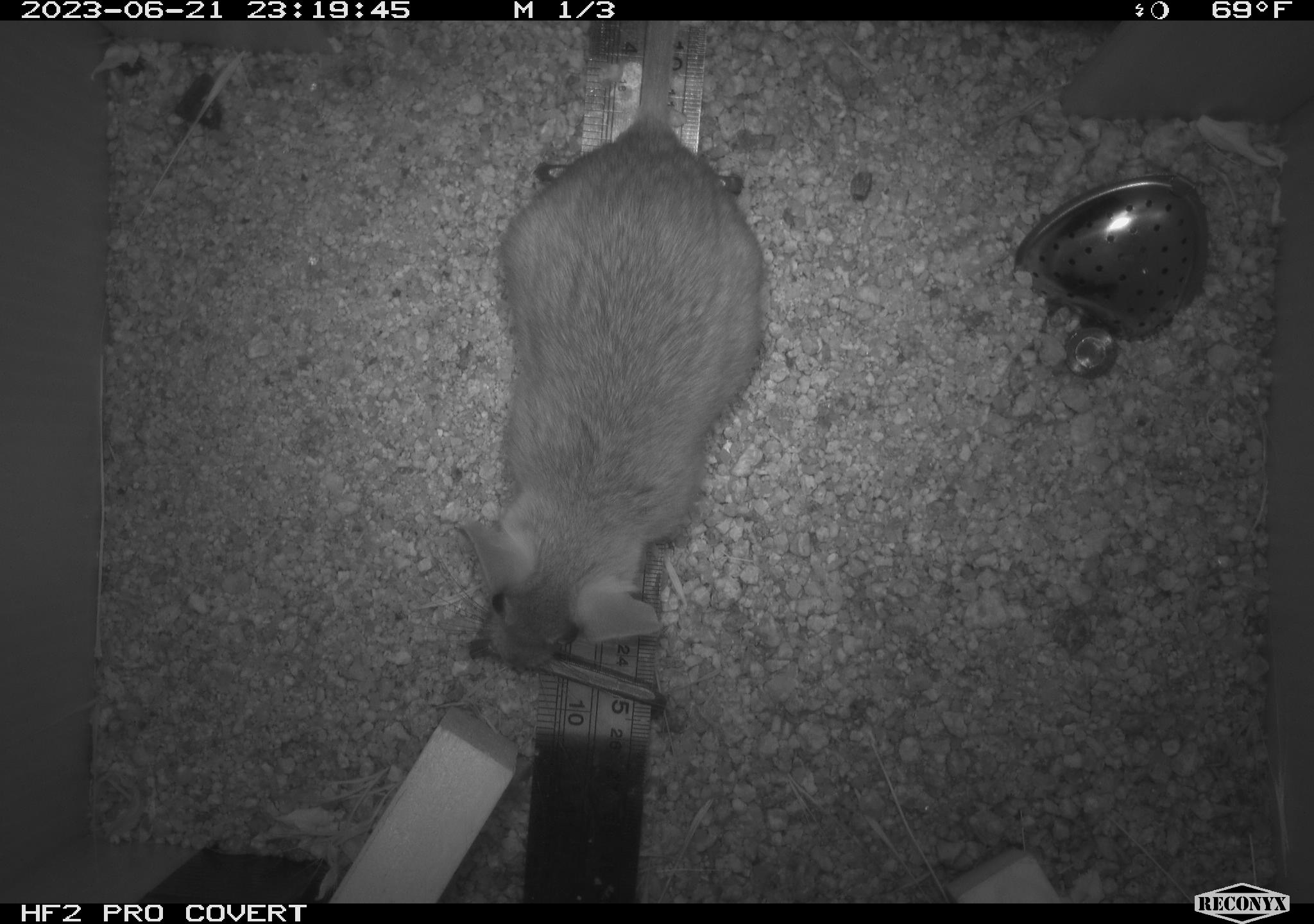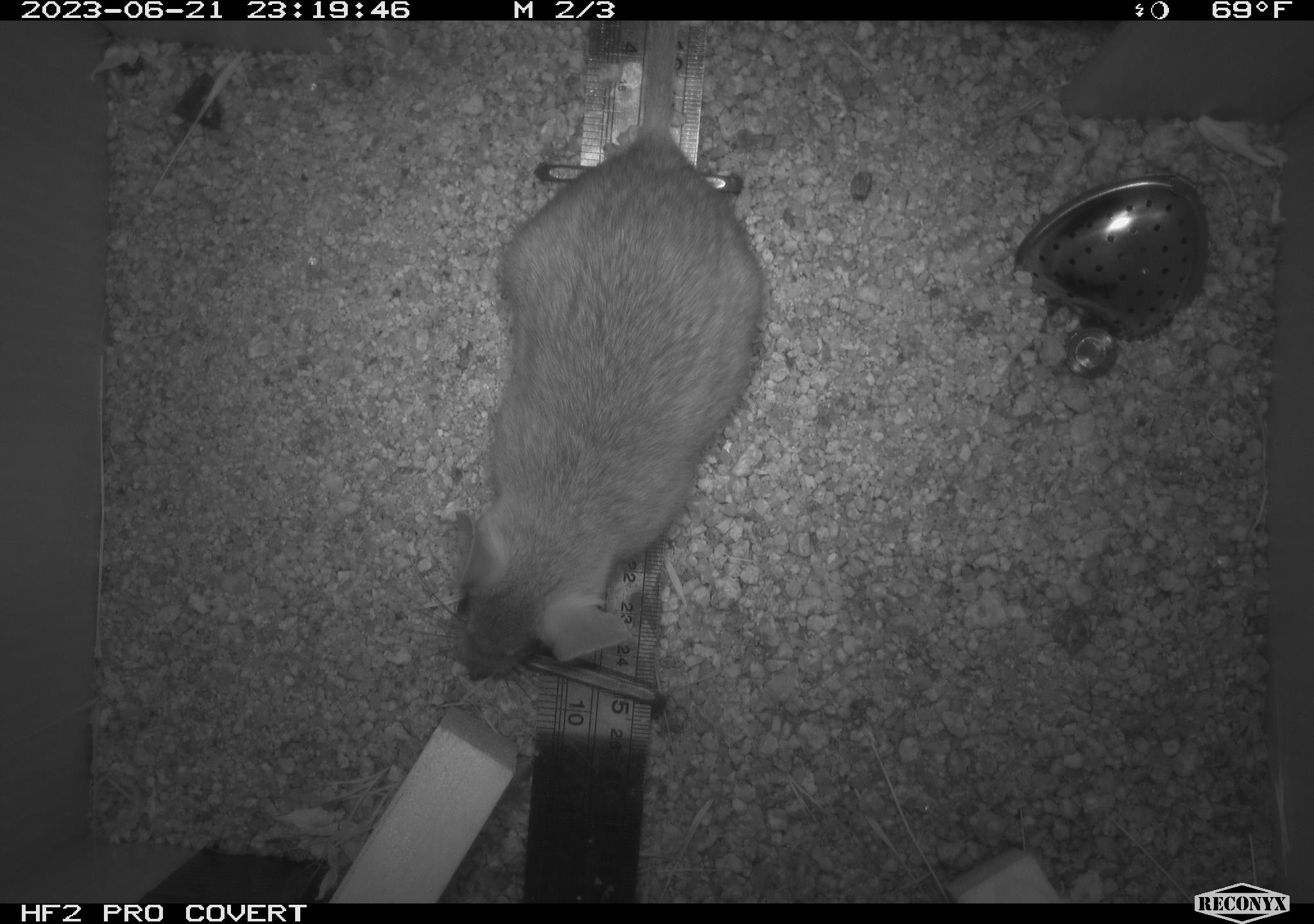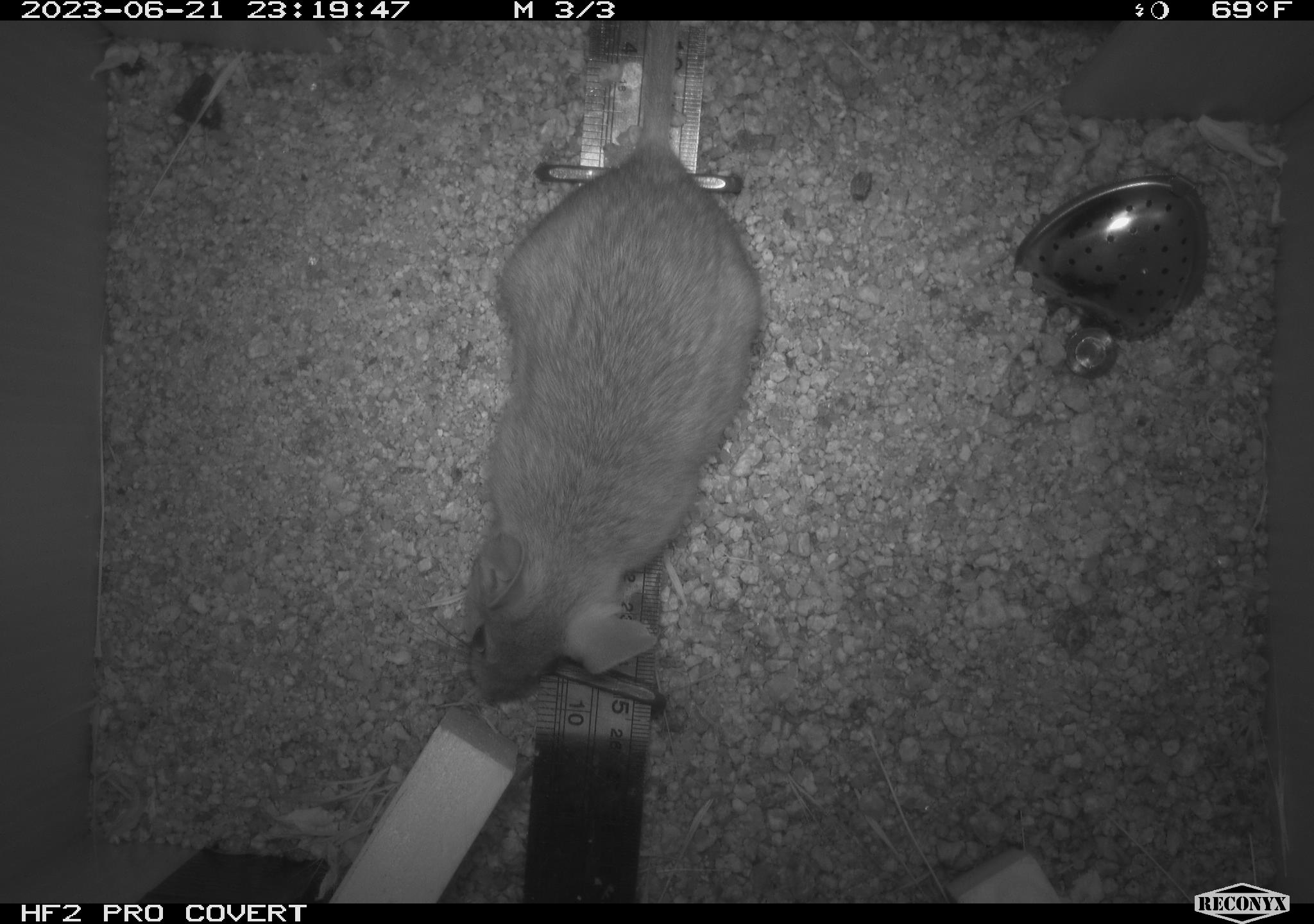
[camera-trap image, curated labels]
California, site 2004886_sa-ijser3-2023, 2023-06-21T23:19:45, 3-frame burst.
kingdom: Animalia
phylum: Chordata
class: Mammalia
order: Rodentia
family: Cricetidae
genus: Neotoma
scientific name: Neotoma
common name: pack rat or woodrat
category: neotoma species